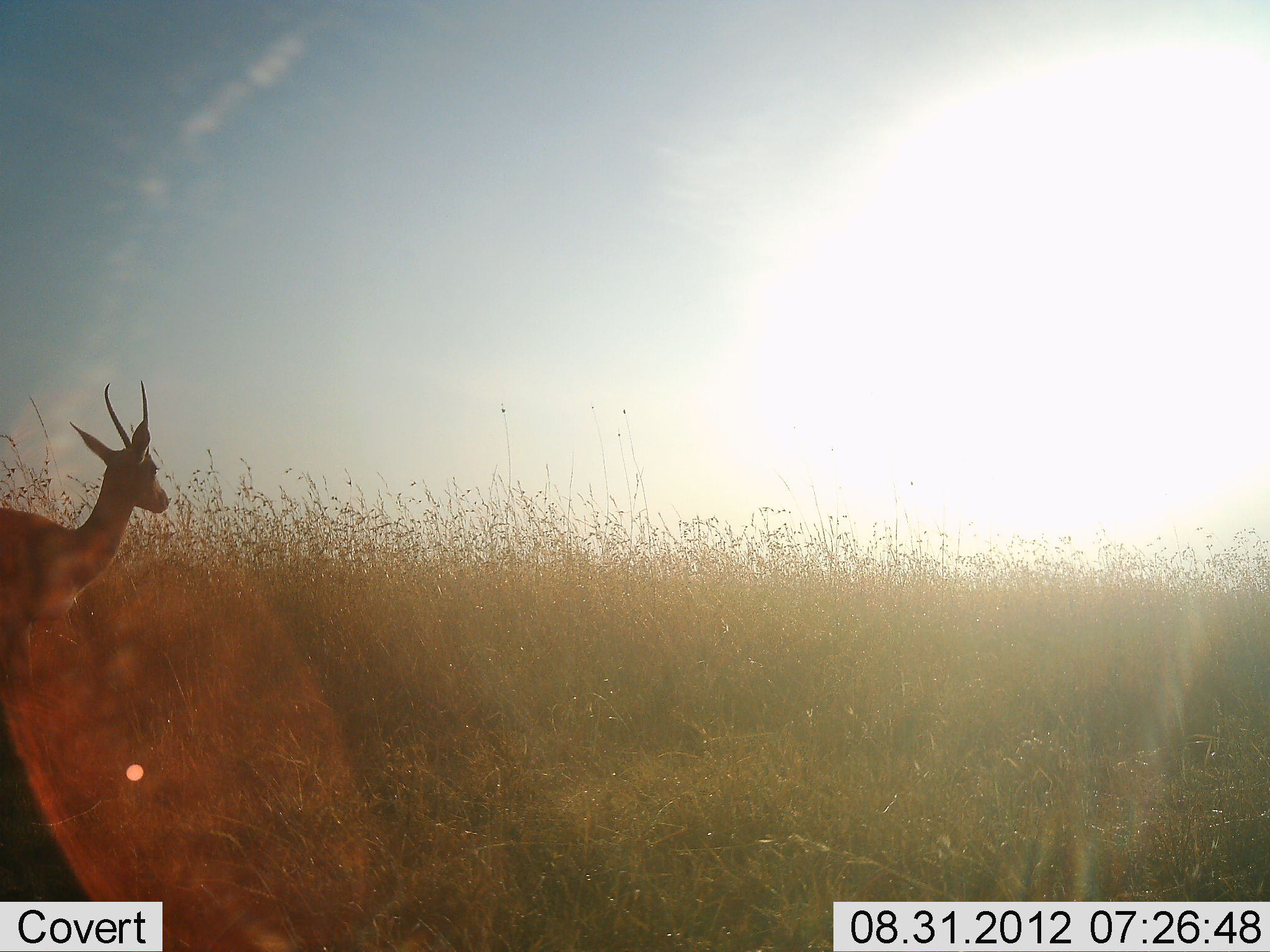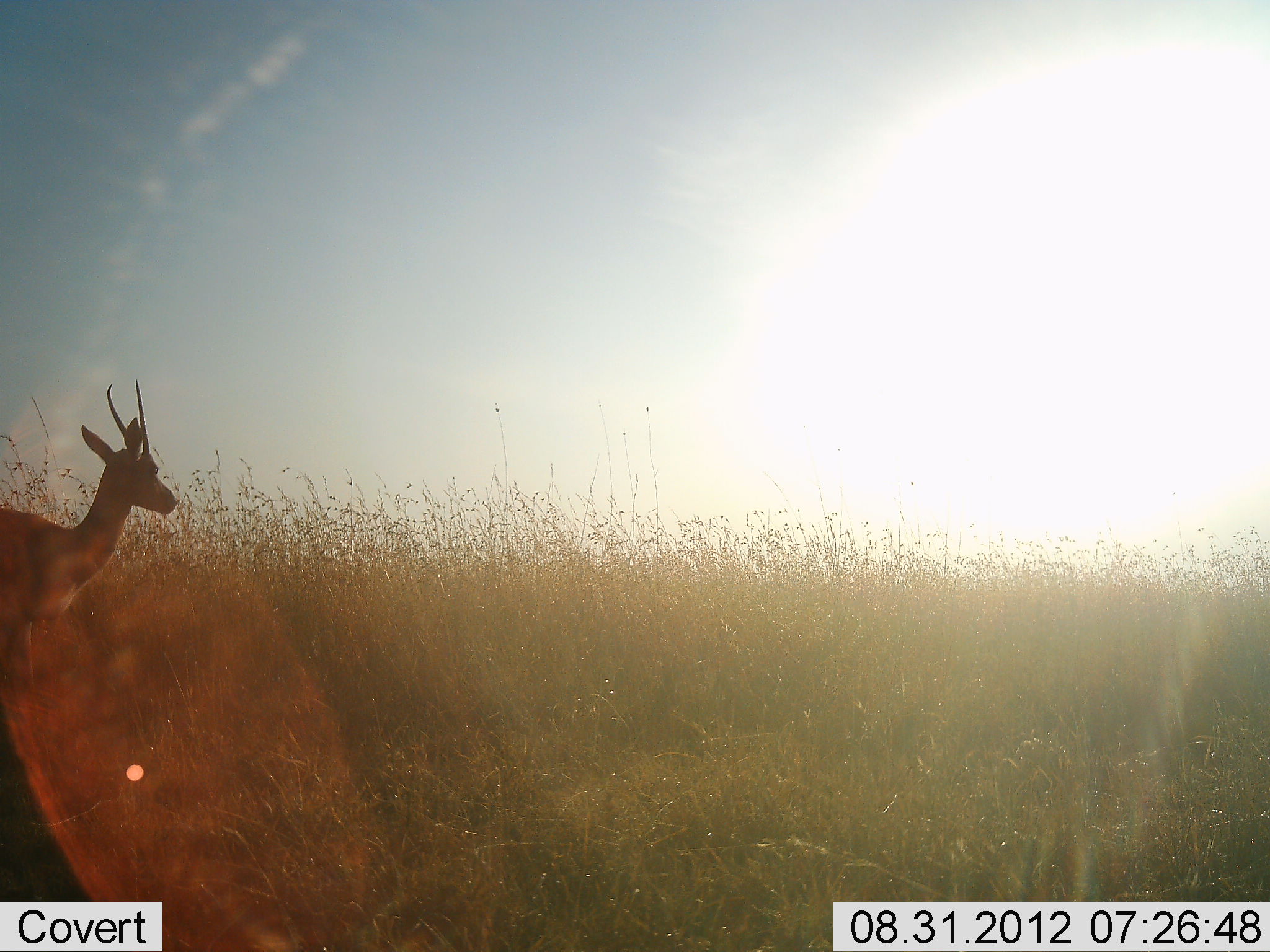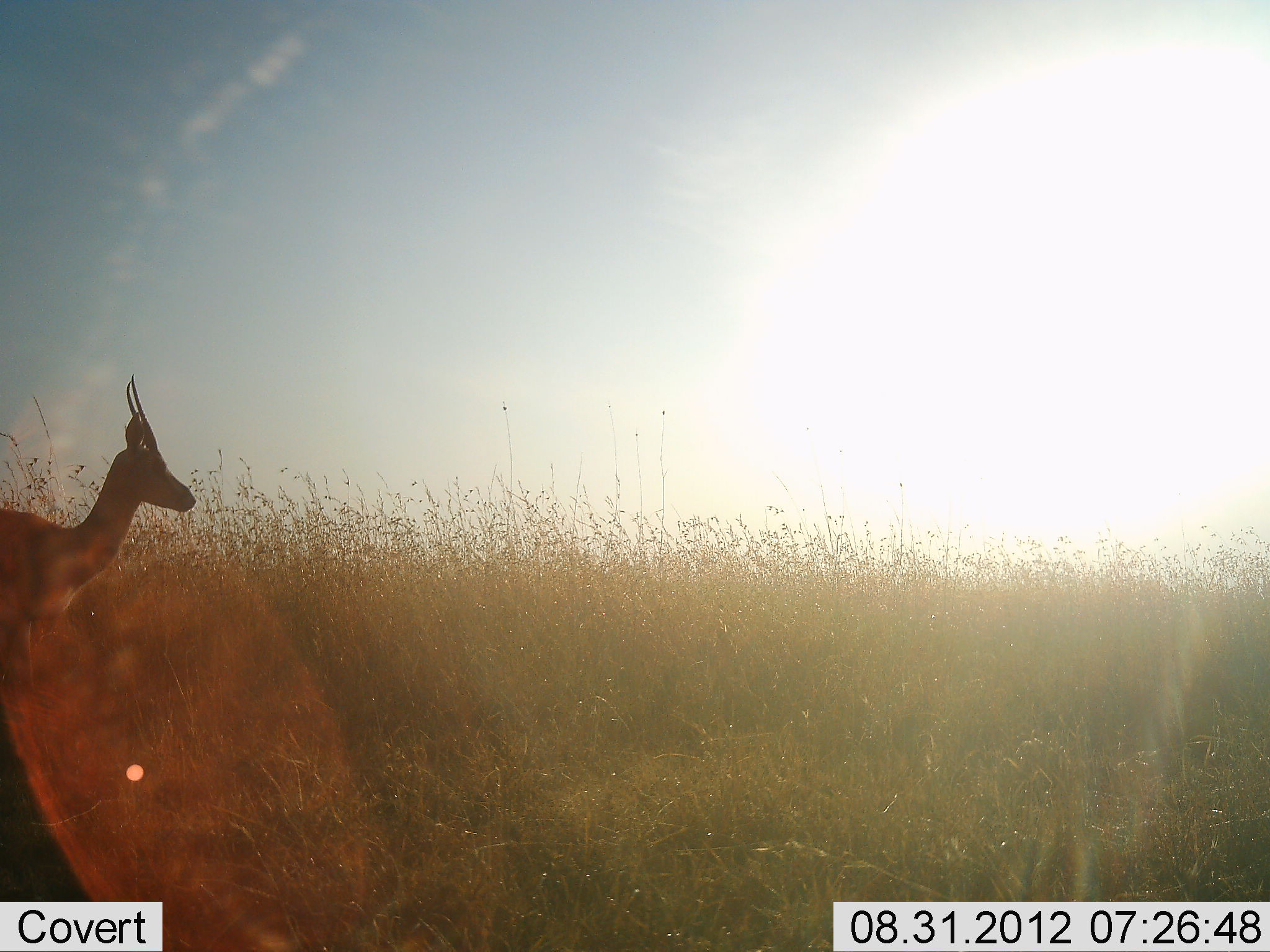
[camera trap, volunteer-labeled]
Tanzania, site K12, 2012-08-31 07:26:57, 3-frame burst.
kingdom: Animalia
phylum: Chordata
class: Mammalia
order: Artiodactyla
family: Bovidae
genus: Nanger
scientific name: Nanger granti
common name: grant's gazelle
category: gazellegrants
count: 1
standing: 100%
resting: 0%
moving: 0%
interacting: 0%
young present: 0%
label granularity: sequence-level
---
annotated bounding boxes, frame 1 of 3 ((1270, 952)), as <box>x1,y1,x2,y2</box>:
animal: <box>0,381,168,690</box>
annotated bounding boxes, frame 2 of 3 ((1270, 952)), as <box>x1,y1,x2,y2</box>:
animal: <box>0,380,175,692</box>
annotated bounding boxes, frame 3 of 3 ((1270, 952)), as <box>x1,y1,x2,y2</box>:
animal: <box>0,374,196,691</box>